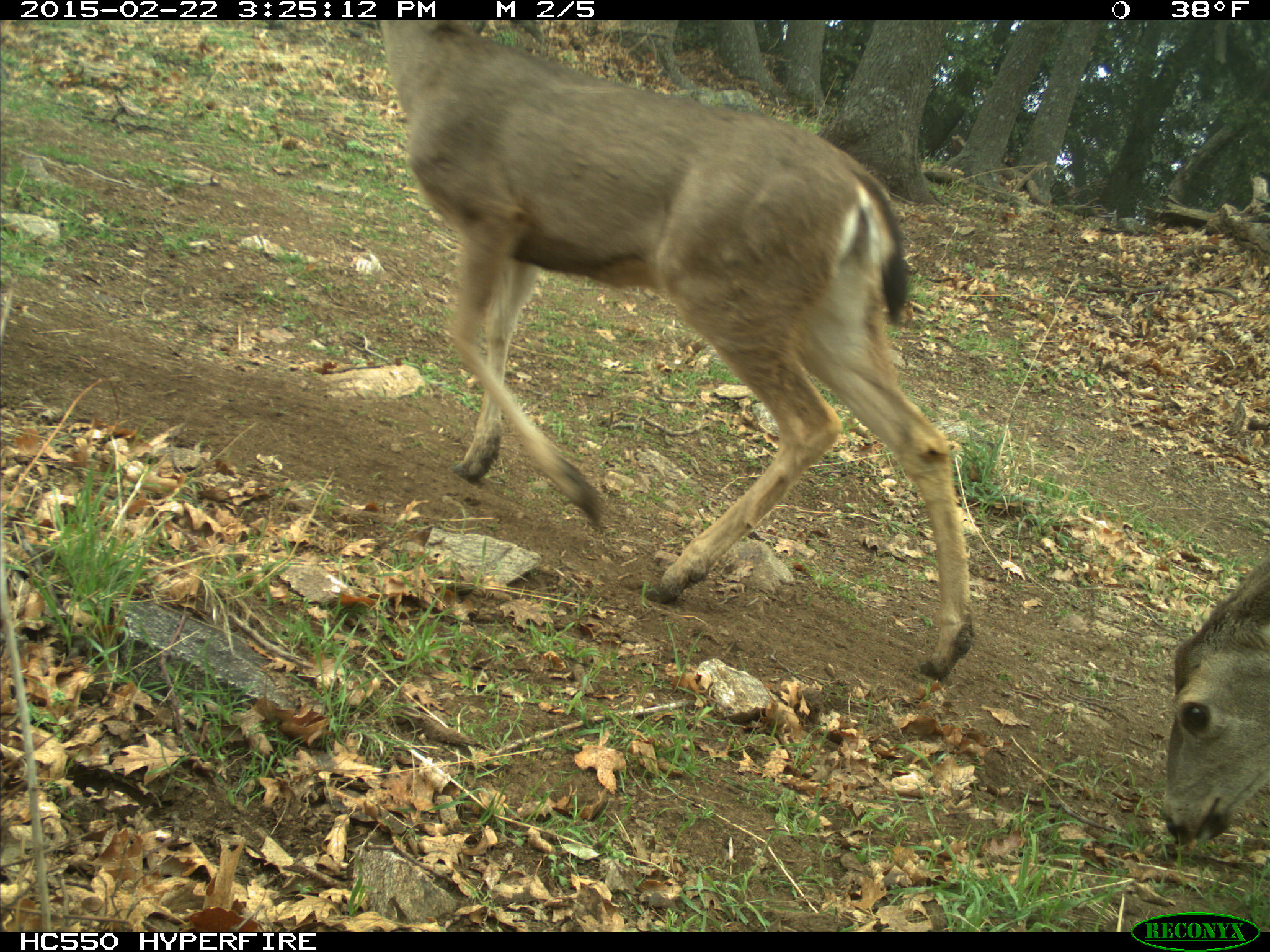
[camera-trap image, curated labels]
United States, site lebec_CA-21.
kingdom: Animalia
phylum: Chordata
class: Mammalia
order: Artiodactyla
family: Cervidae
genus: Odocoileus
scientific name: Odocoileus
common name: deer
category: unidentified deer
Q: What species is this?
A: Unidentified deer (deer) (Odocoileus).